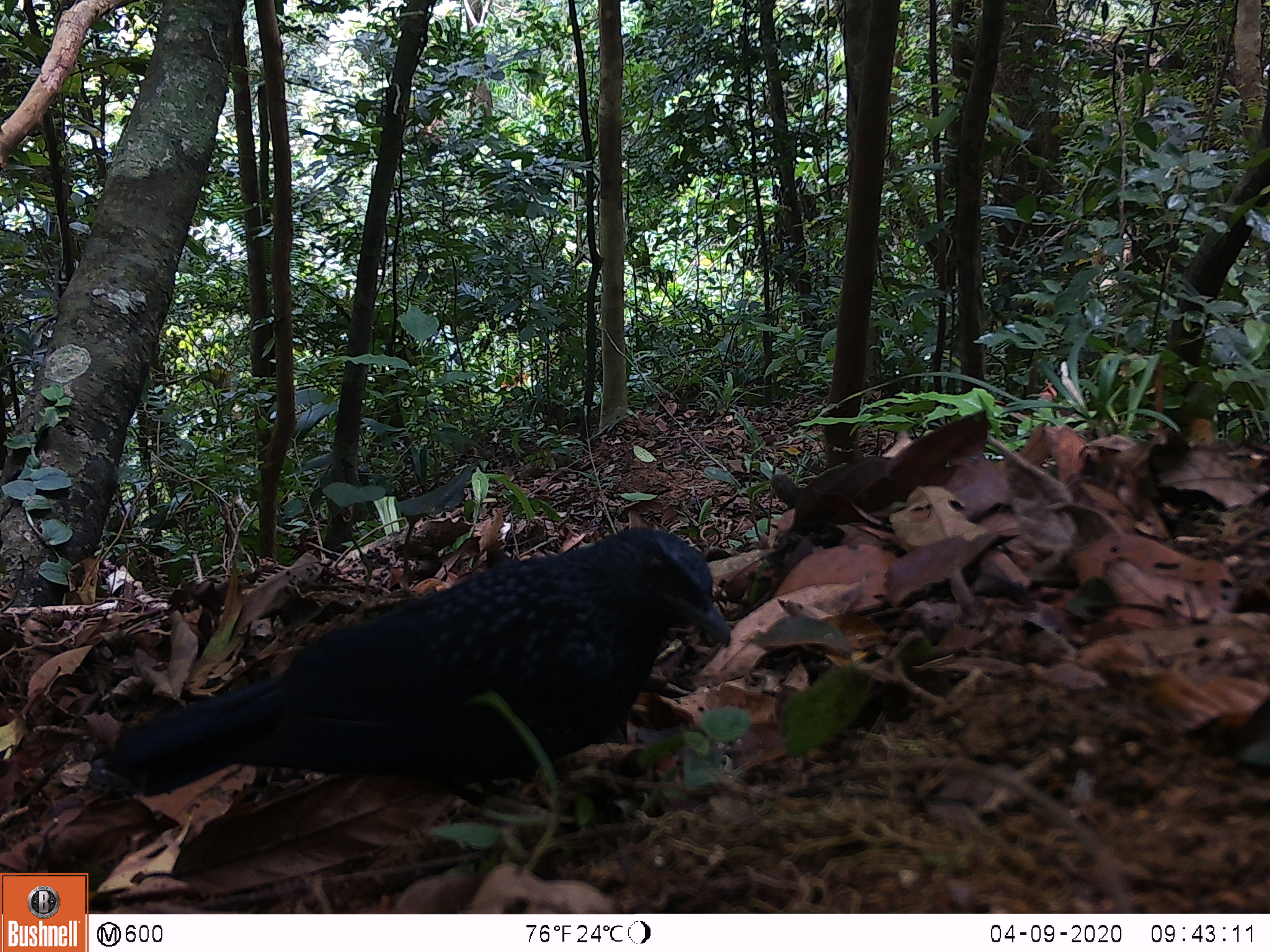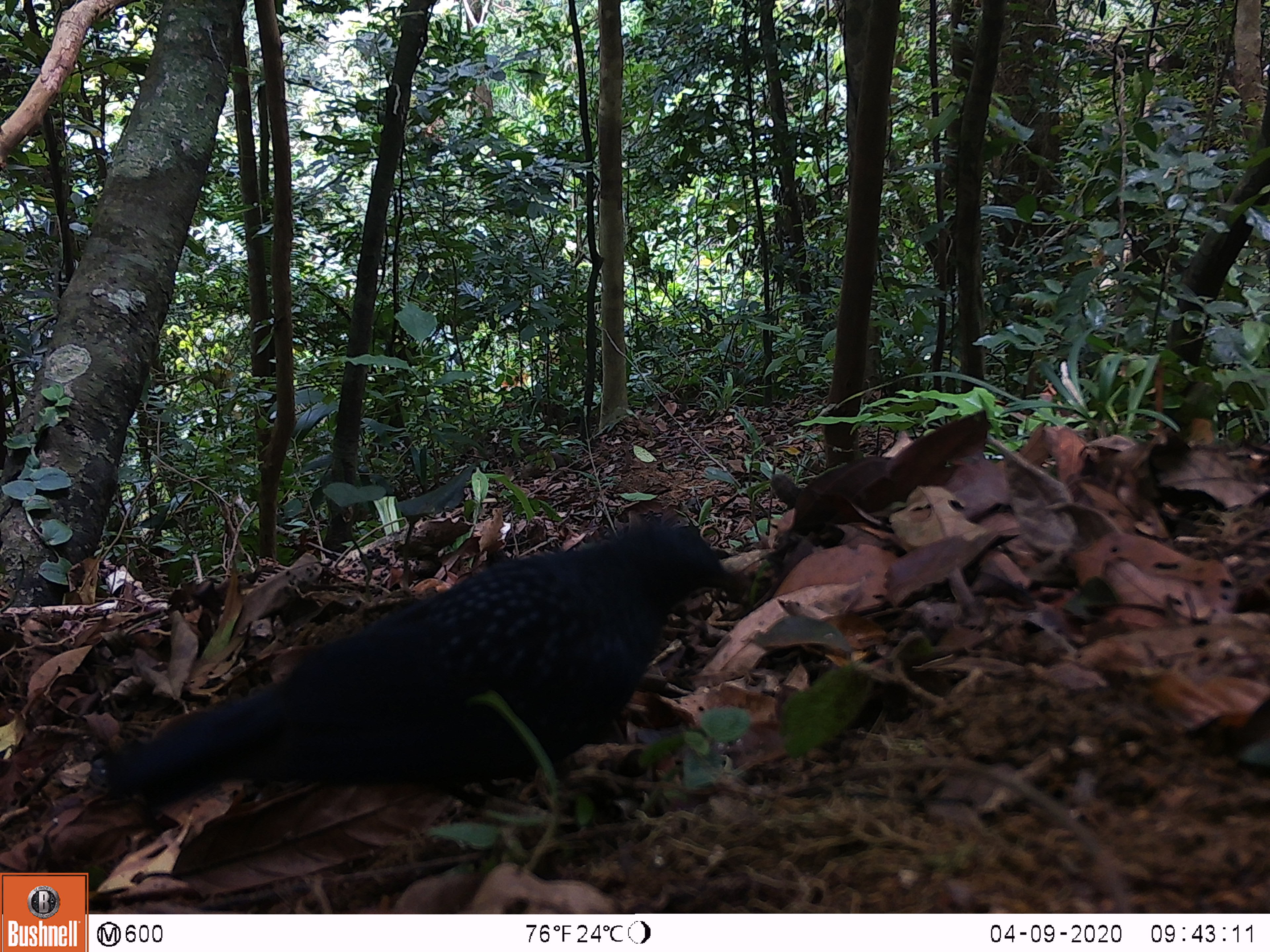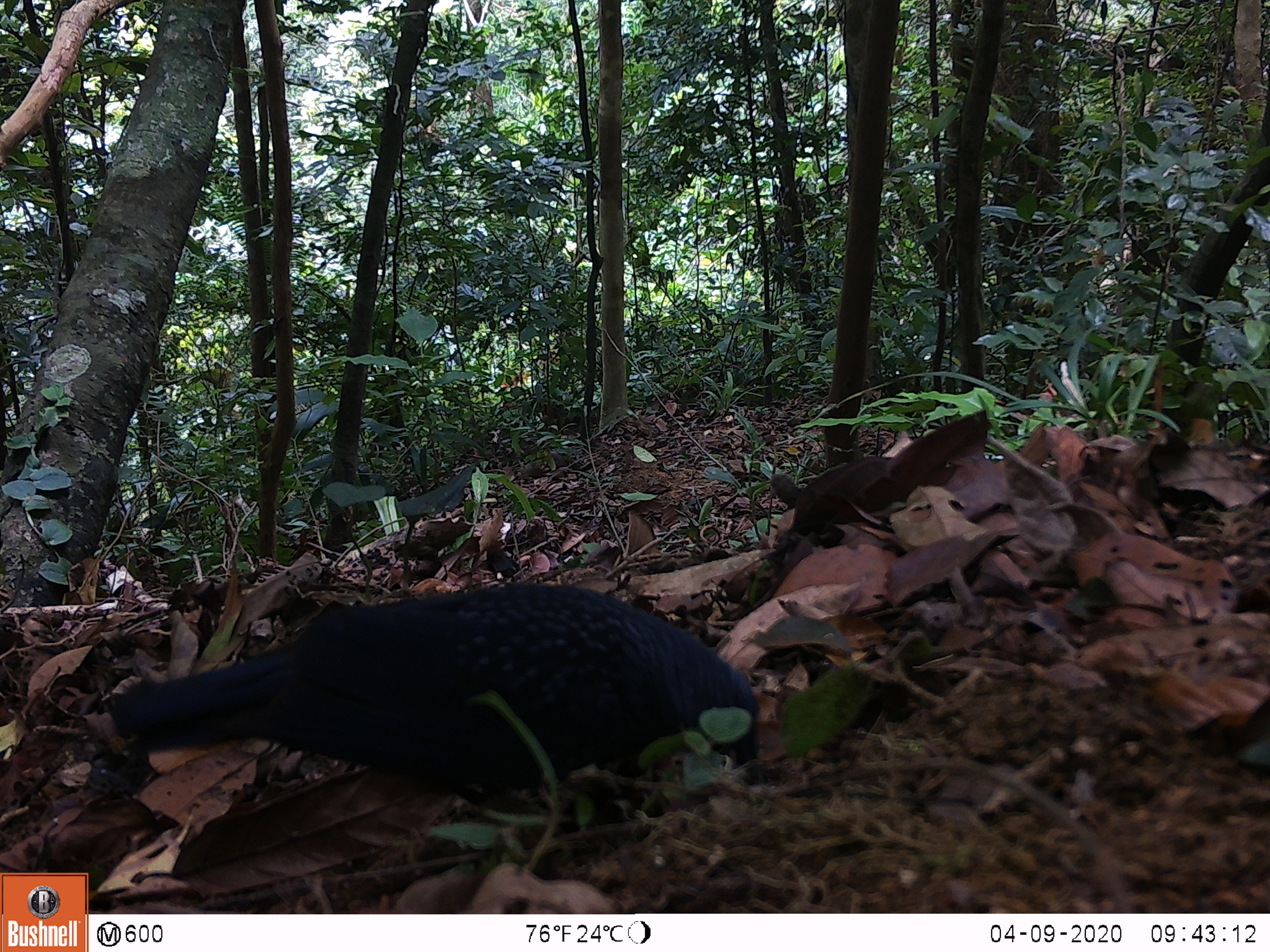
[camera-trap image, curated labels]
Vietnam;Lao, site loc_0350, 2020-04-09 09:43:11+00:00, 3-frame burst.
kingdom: Animalia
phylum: Chordata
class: Aves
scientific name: Aves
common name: bird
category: unidentified bird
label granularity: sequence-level